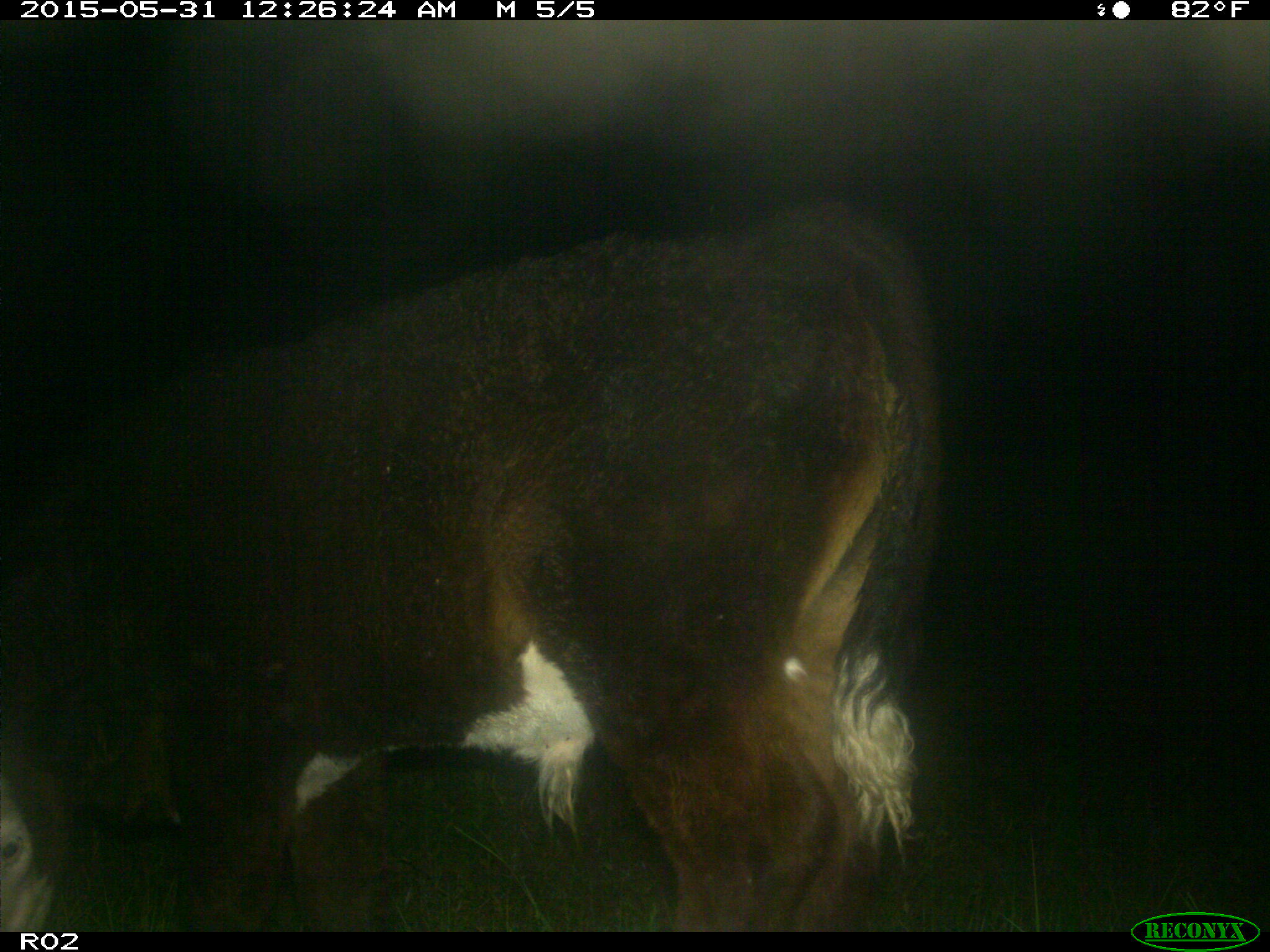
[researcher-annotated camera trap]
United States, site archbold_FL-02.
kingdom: Animalia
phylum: Chordata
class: Mammalia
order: Artiodactyla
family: Bovidae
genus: Bos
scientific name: Bos taurus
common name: domestic cow